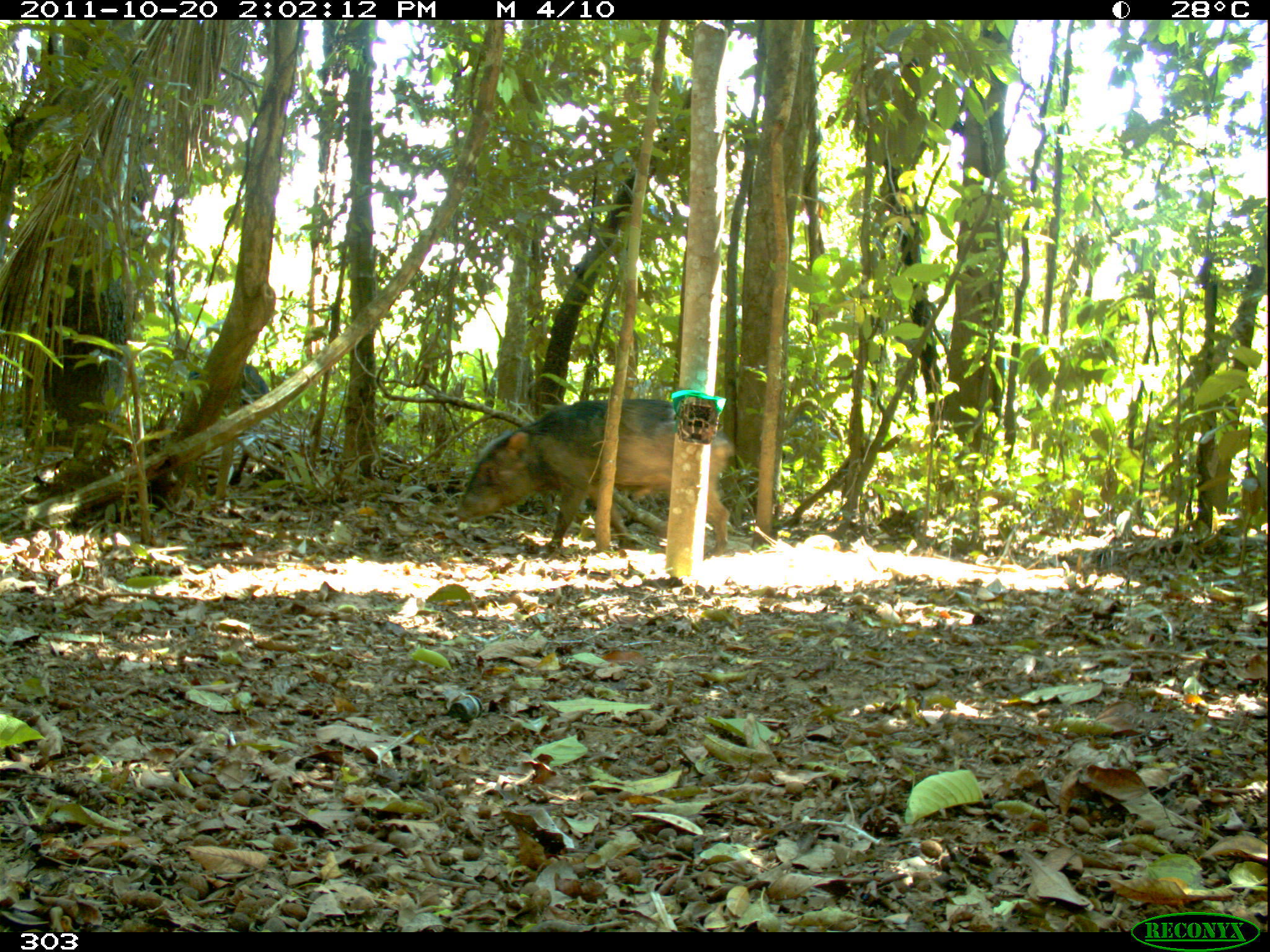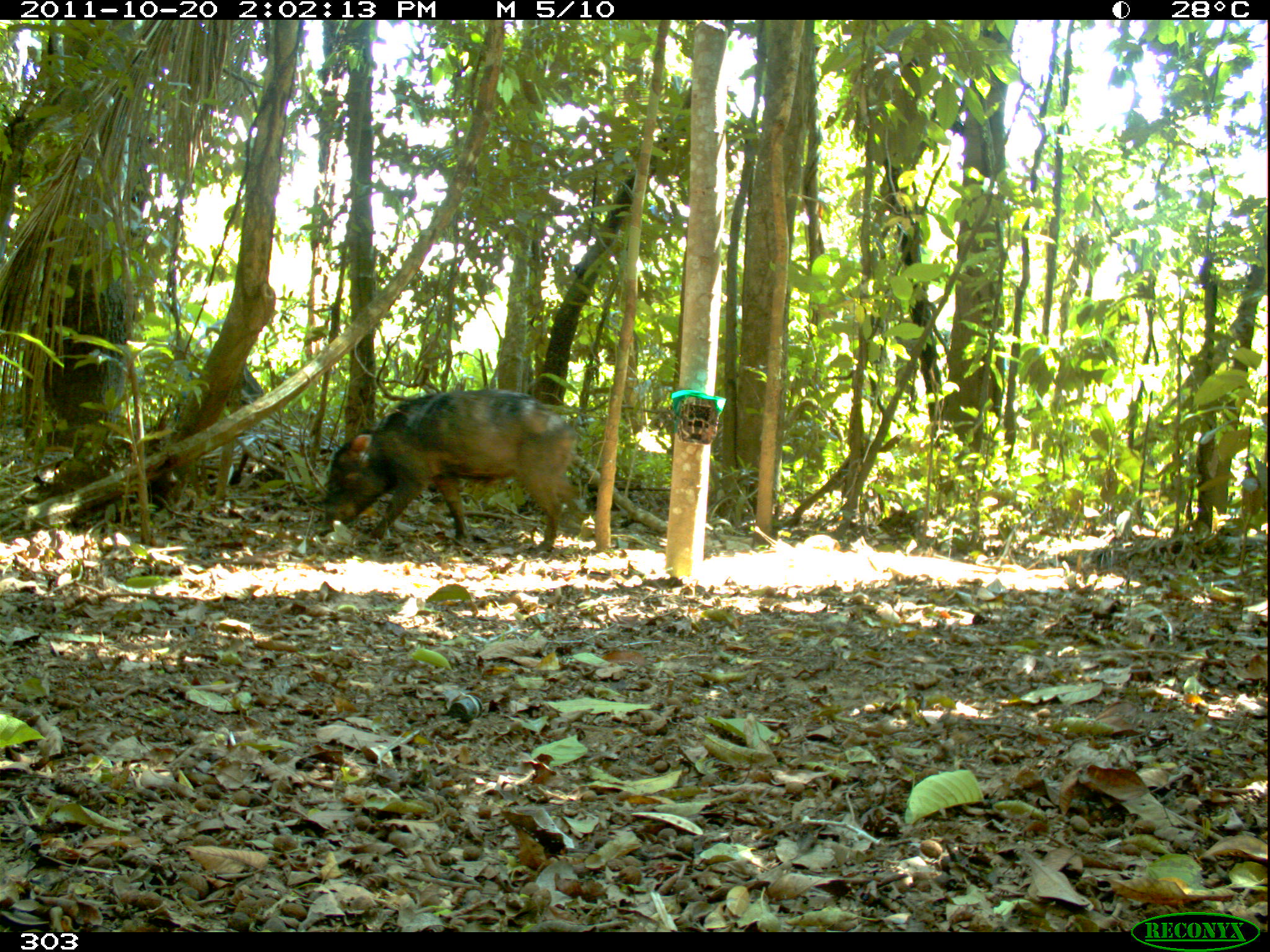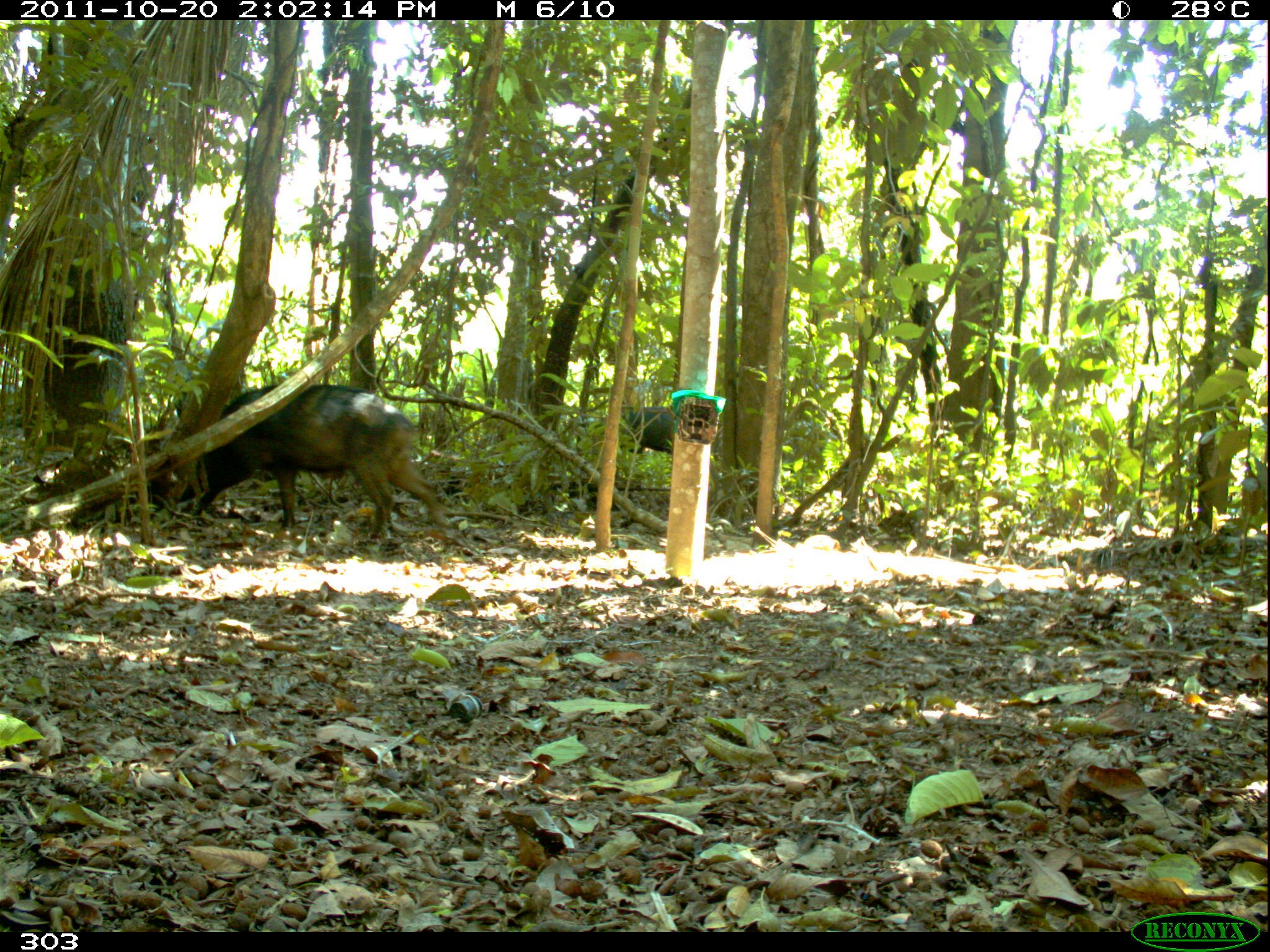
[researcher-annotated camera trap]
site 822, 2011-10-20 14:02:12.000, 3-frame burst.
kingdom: Animalia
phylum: Chordata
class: Mammalia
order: Artiodactyla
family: Tayassuidae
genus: Tayassu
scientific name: Tayassu pecari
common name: white-lipped peccary